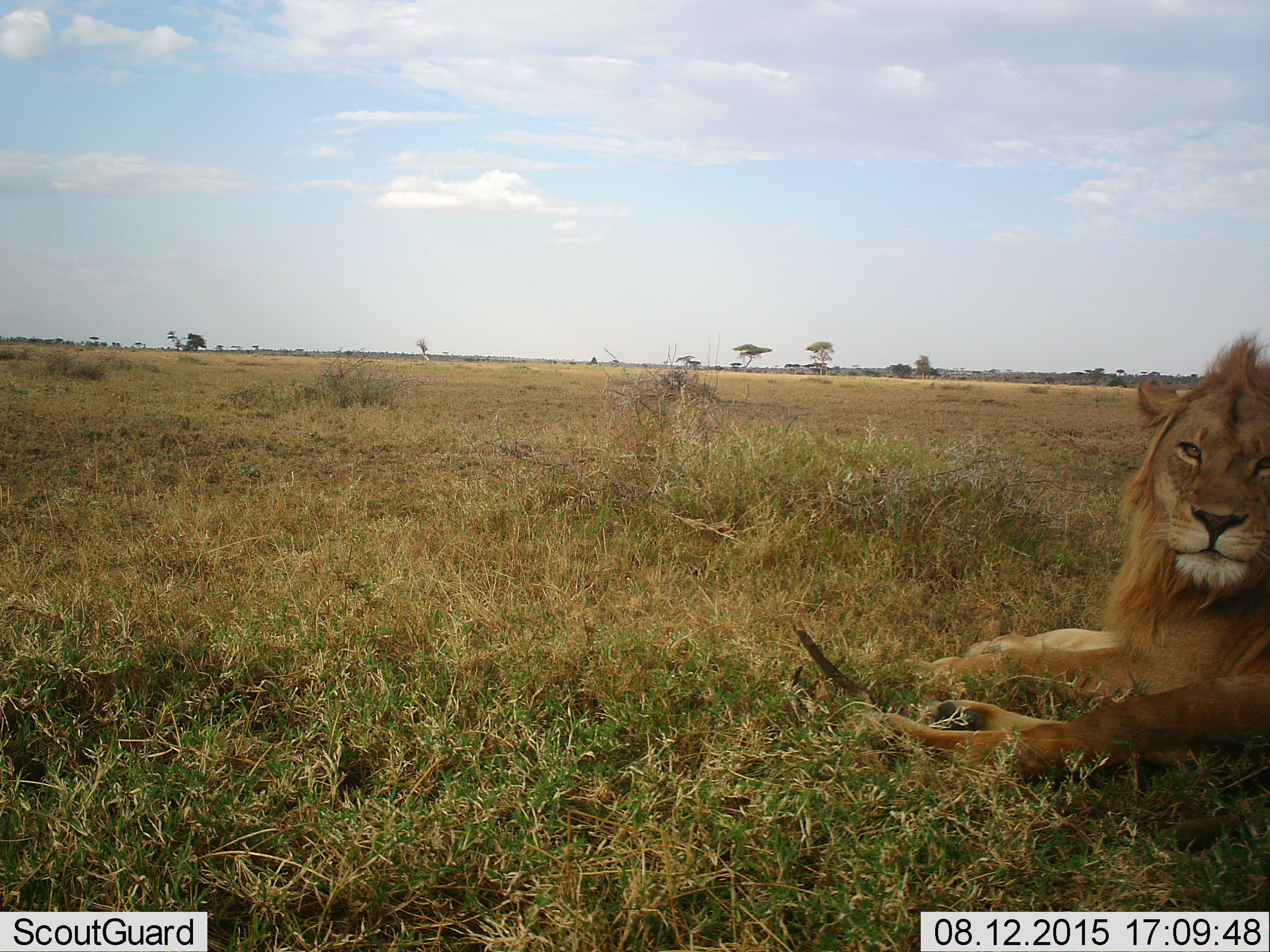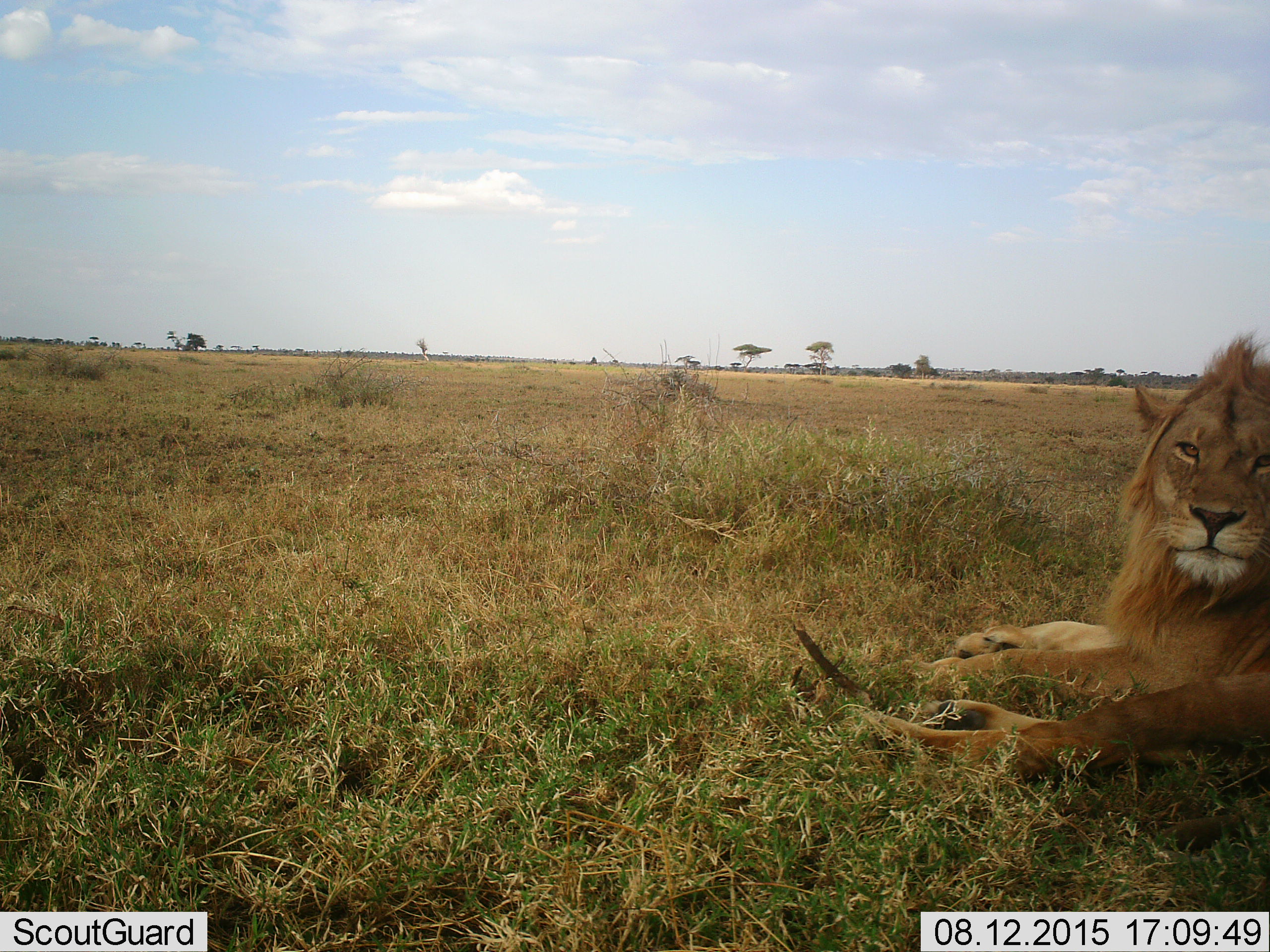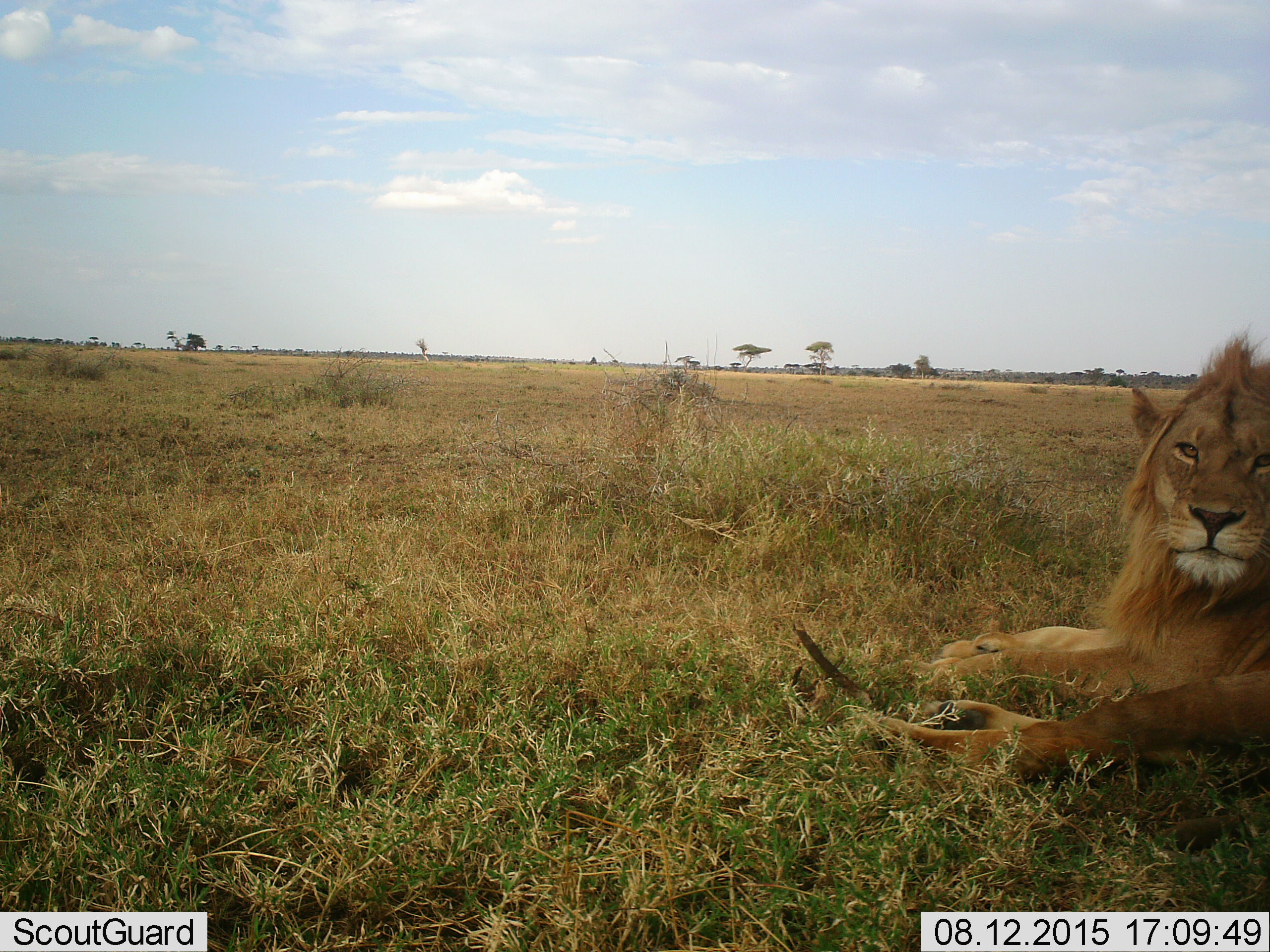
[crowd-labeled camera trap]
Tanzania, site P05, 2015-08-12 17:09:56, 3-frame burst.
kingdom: Animalia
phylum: Chordata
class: Mammalia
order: Carnivora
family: Felidae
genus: Panthera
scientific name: Panthera leo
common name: lion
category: lionmale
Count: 1.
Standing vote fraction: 10%.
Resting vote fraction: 90%.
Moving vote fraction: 0%.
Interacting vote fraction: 0%.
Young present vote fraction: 0%.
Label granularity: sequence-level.